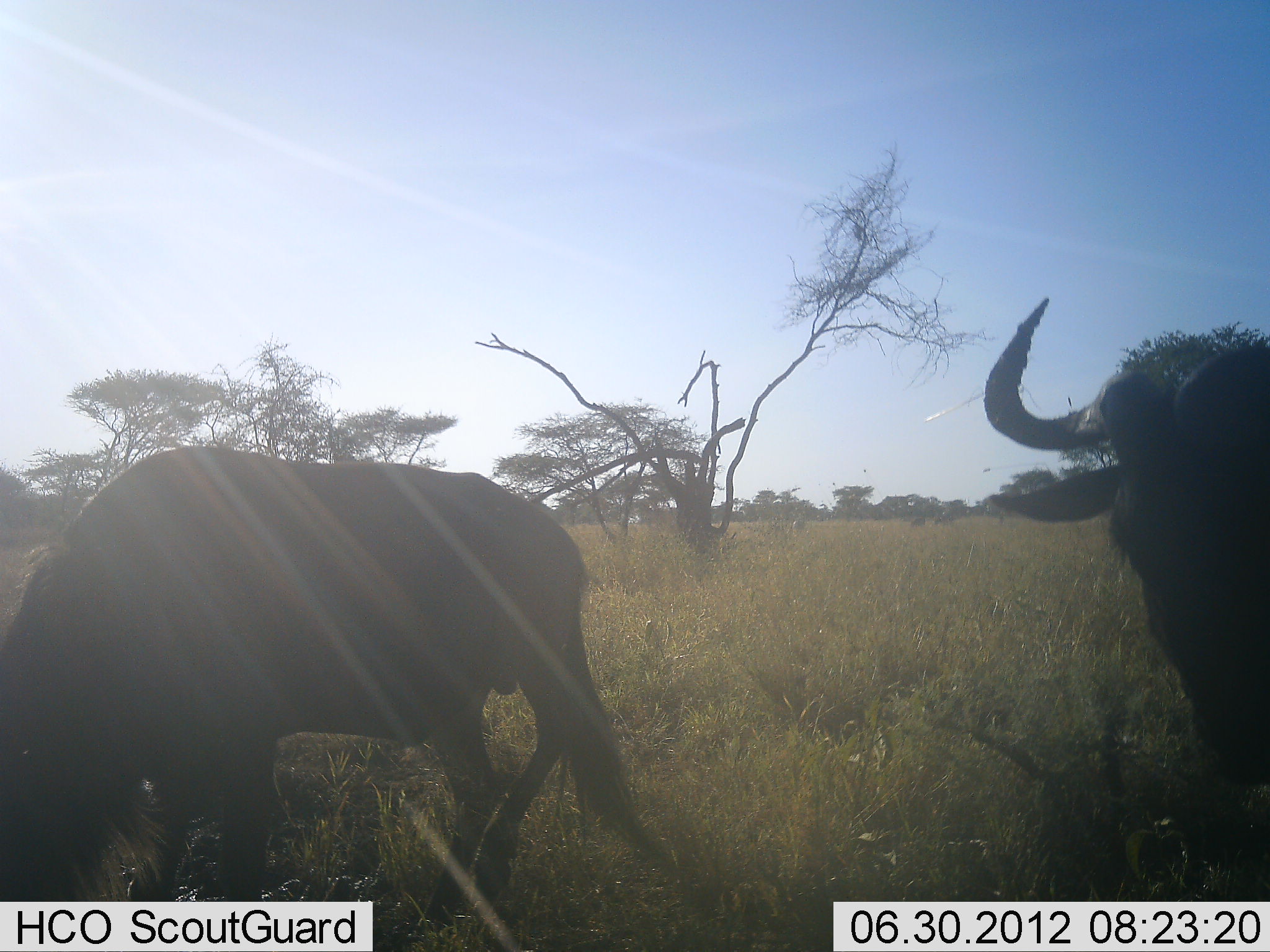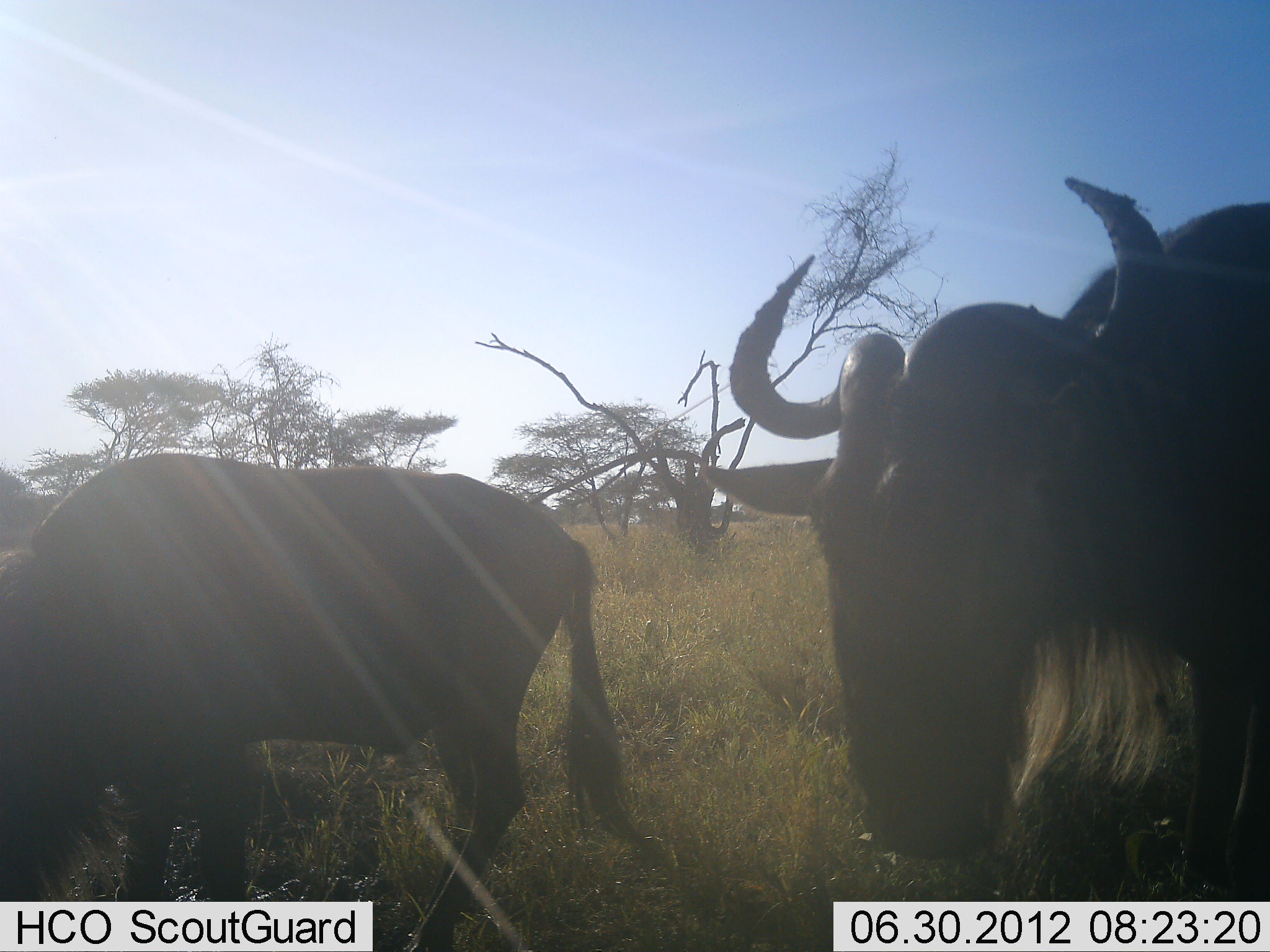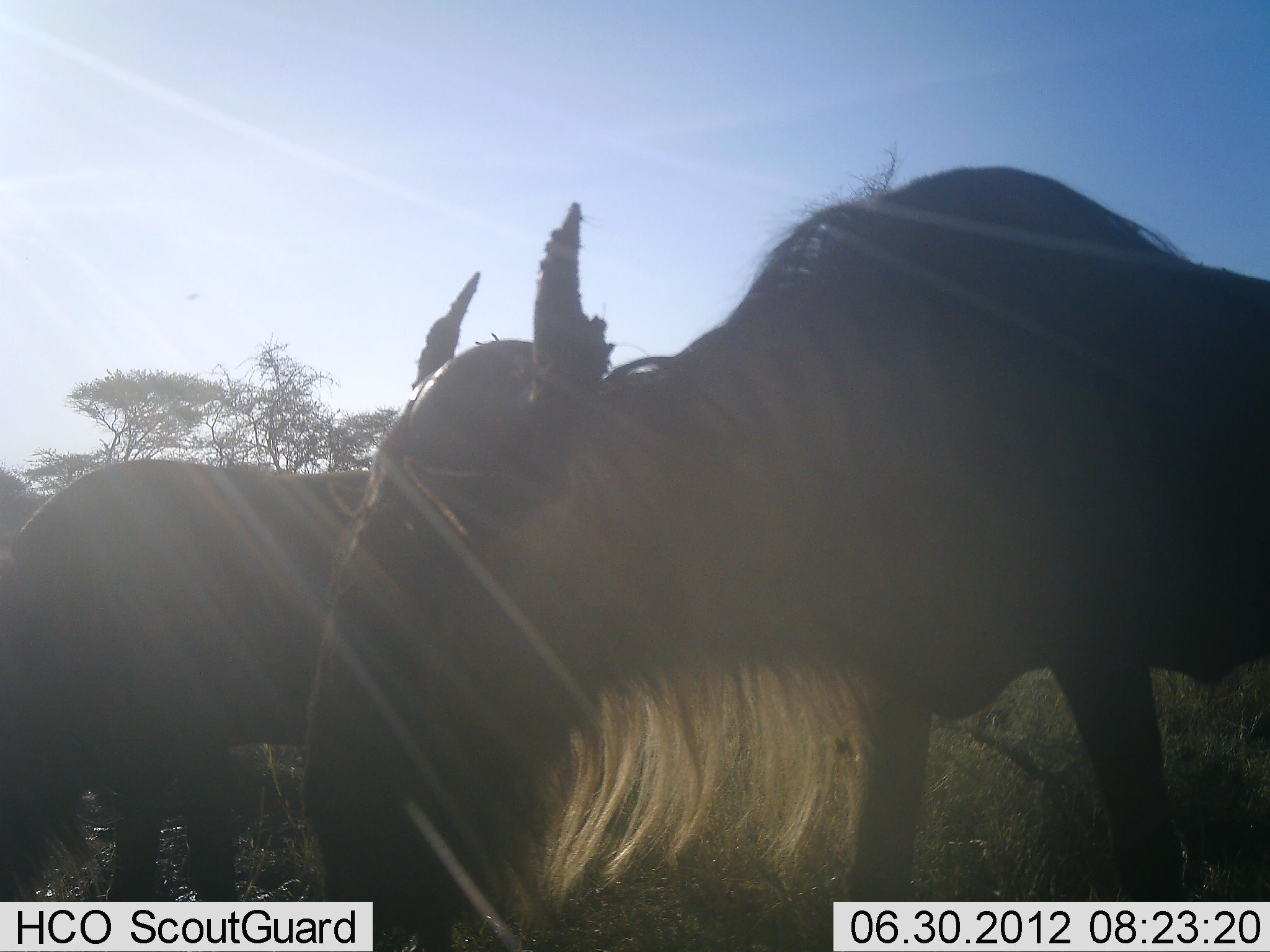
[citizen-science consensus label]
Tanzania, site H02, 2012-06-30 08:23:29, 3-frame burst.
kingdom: Animalia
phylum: Chordata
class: Mammalia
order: Artiodactyla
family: Bovidae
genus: Connochaetes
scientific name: Connochaetes taurinus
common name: blue wildebeest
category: wildebeest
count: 2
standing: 30%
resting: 0%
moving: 80%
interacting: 0%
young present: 0%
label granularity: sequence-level